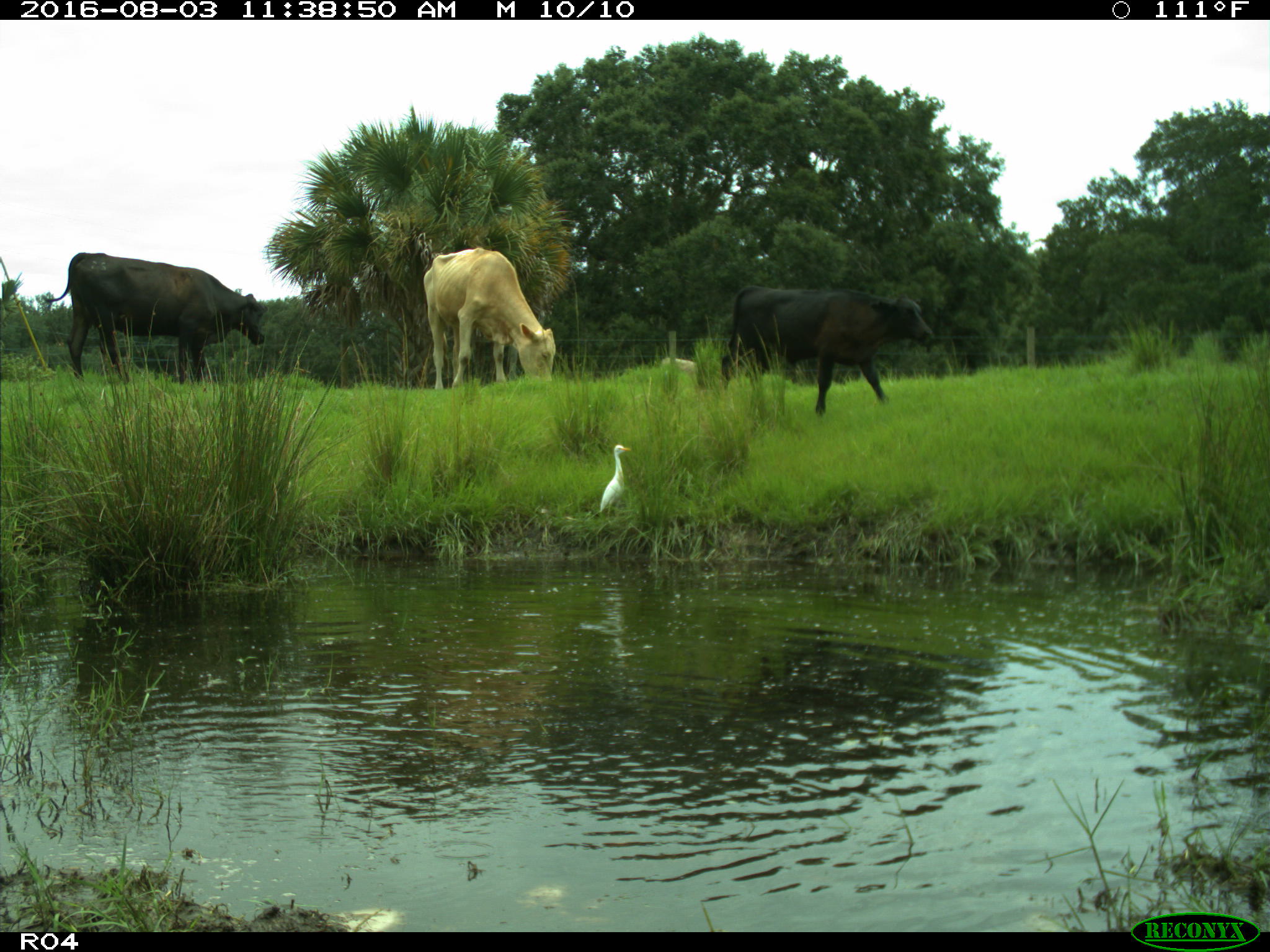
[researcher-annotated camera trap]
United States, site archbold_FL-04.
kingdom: Animalia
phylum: Chordata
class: Mammalia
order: Artiodactyla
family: Bovidae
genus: Bos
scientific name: Bos taurus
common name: domestic cow